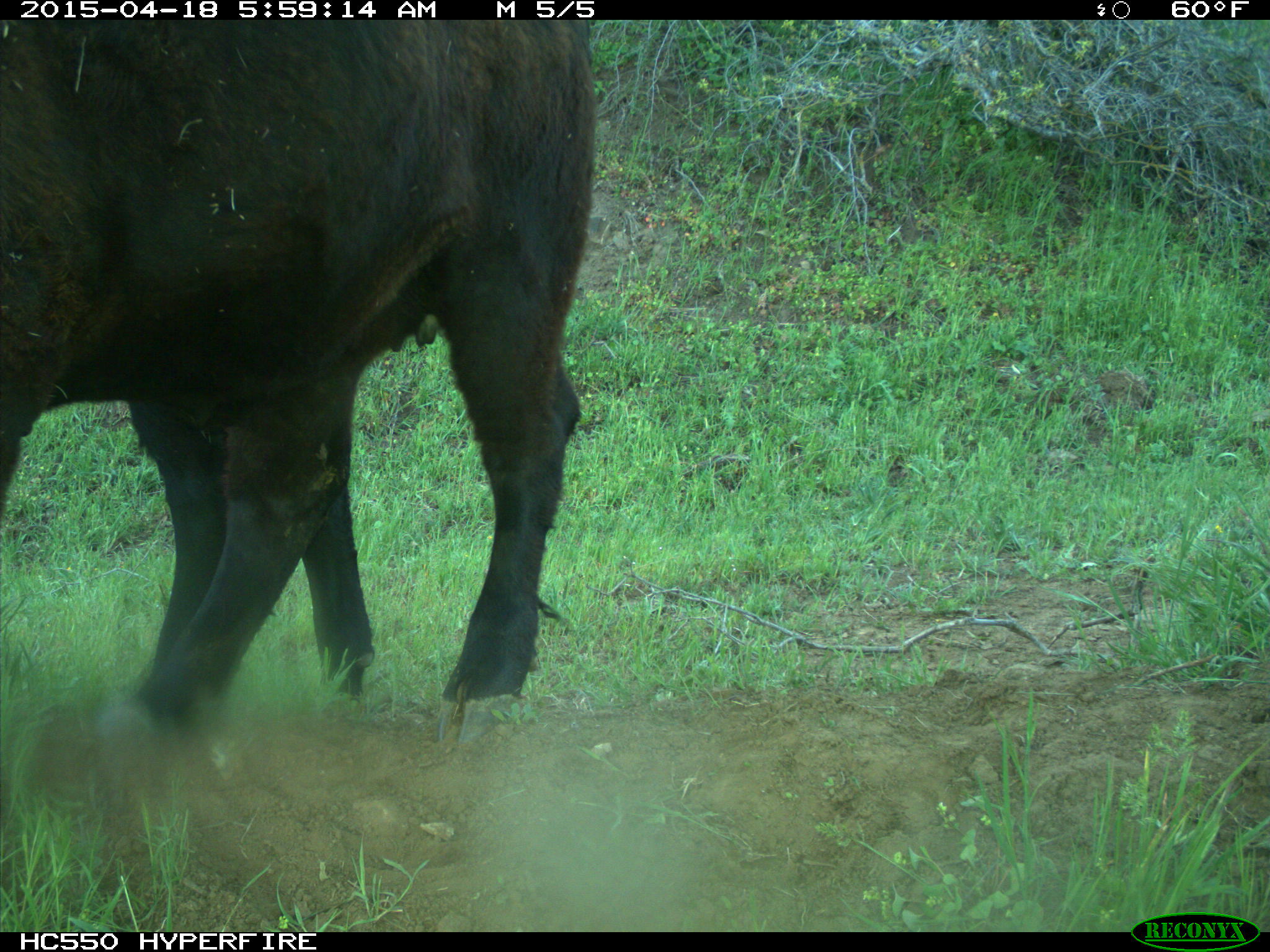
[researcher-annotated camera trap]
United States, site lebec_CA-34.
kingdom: Animalia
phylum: Chordata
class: Mammalia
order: Artiodactyla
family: Bovidae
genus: Bos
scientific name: Bos taurus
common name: domestic cow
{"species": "Bos taurus (domestic cow)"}